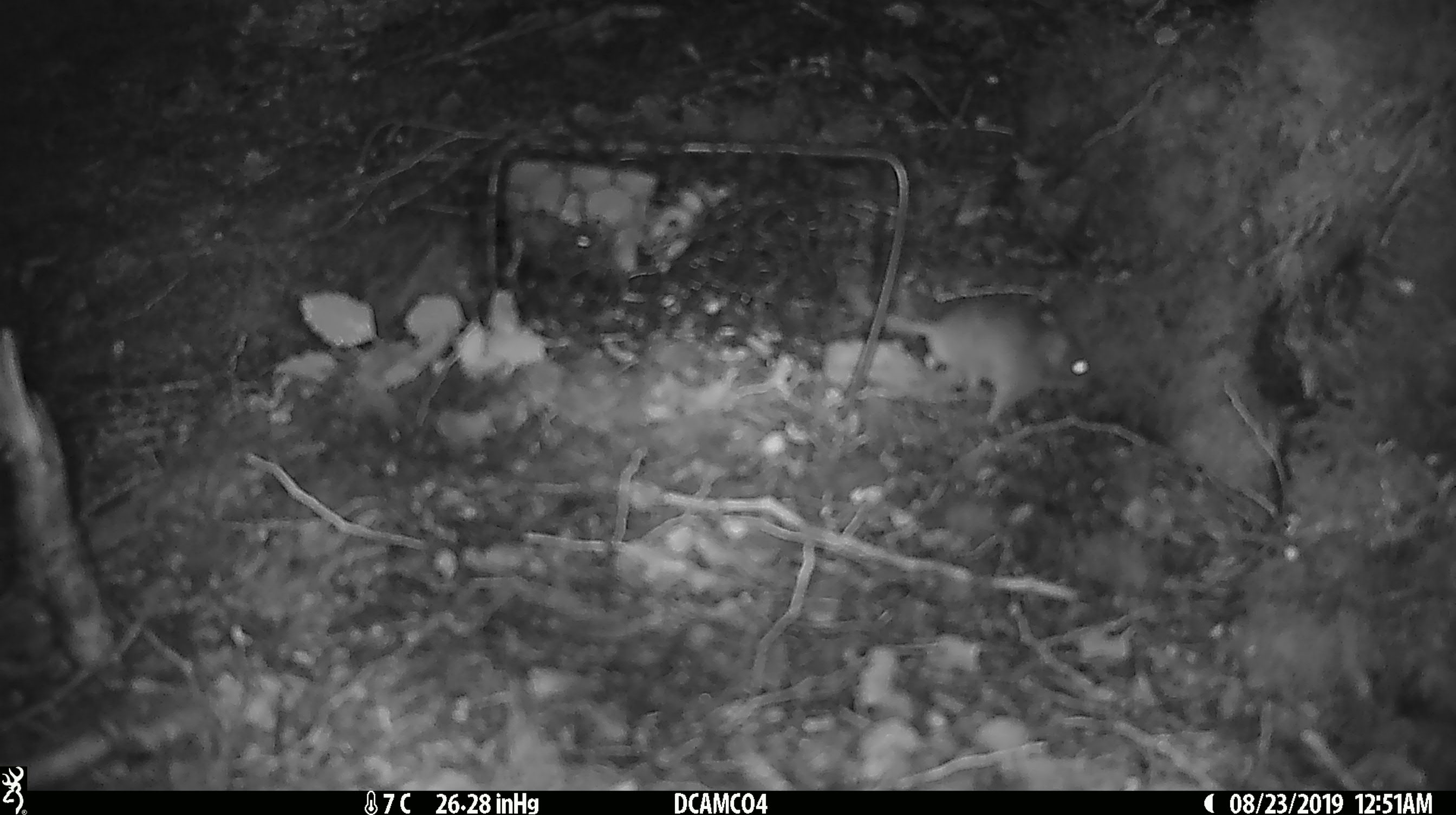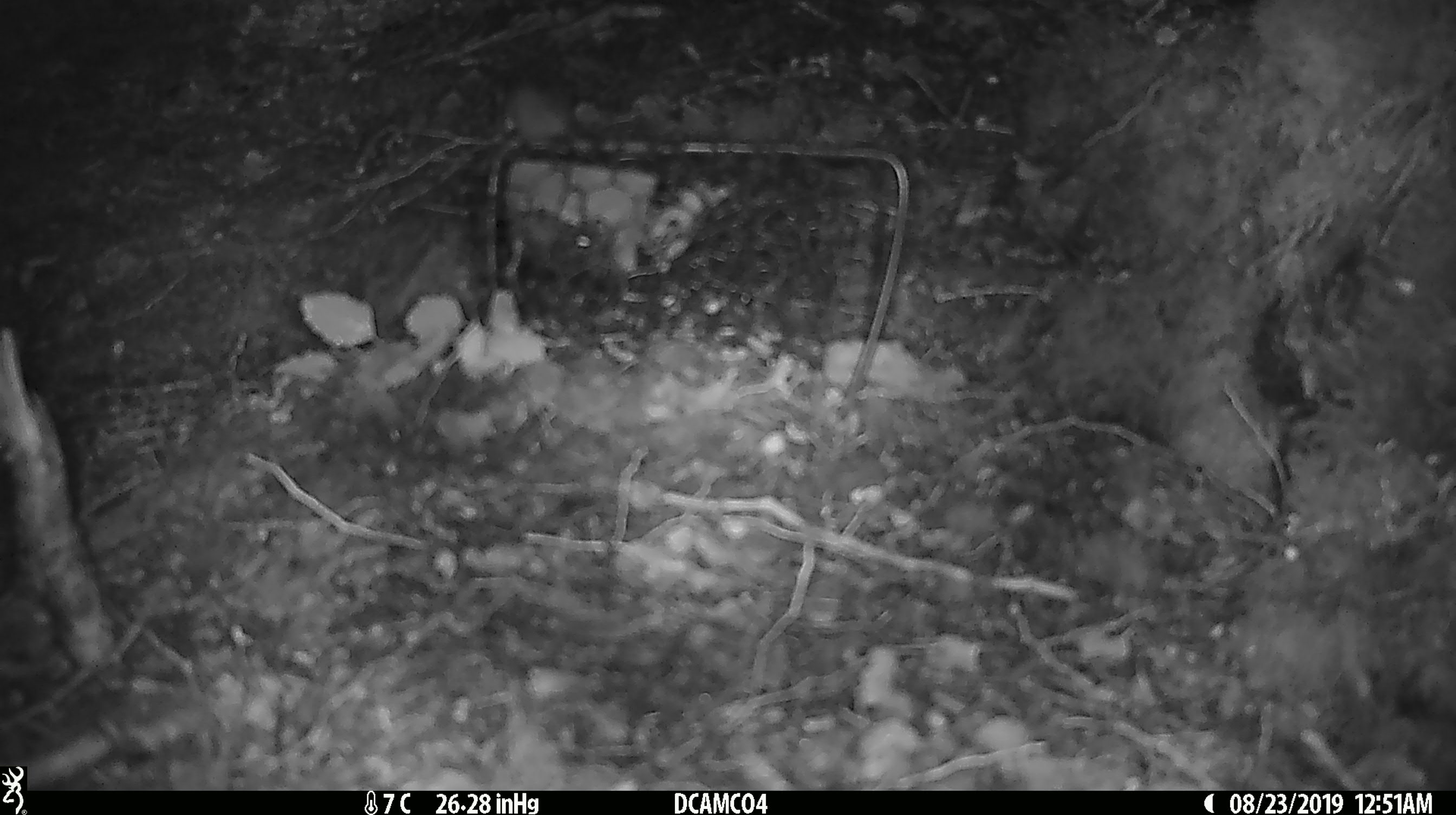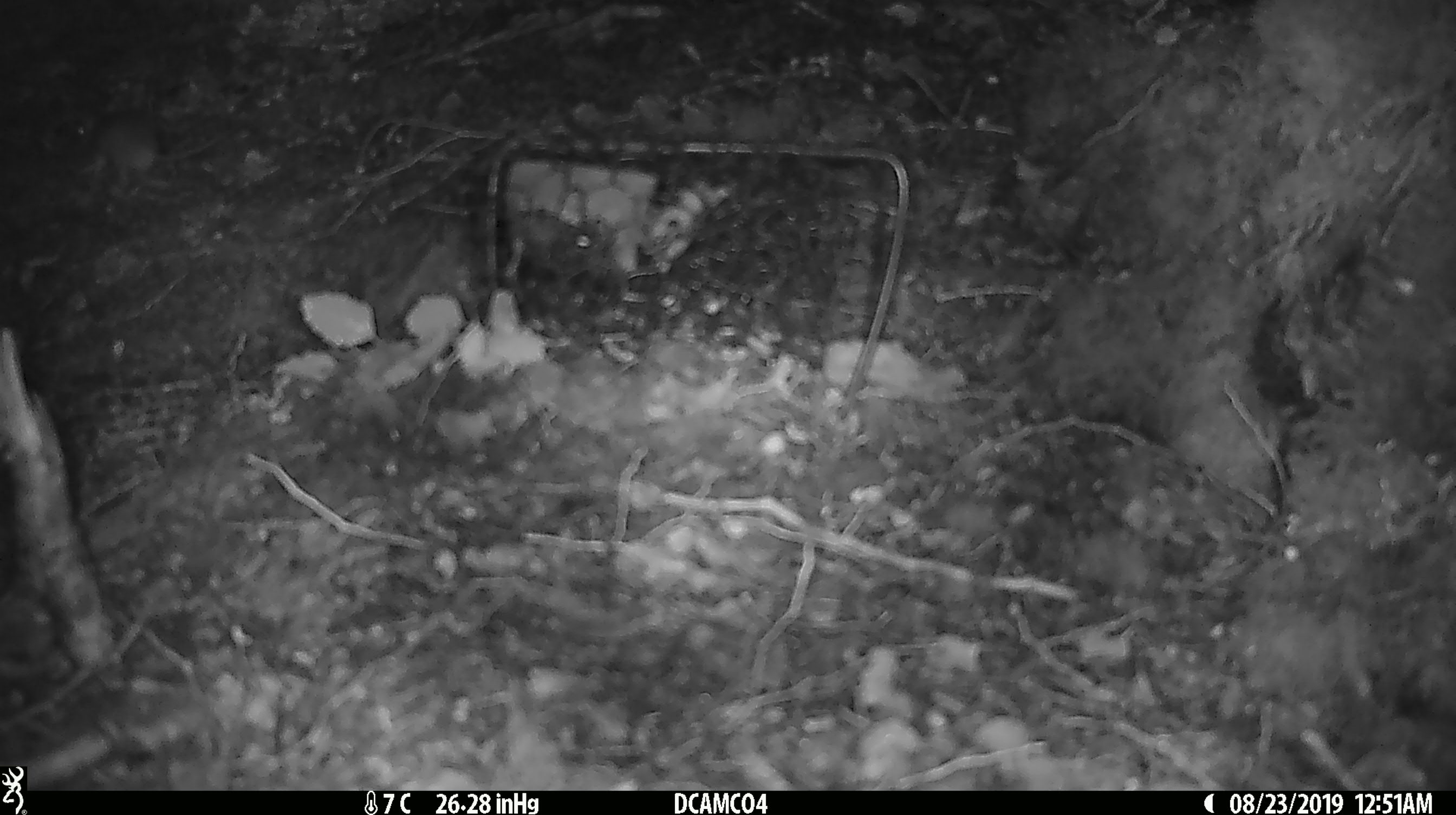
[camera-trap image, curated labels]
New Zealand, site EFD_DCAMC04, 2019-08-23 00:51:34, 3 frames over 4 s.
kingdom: Animalia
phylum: Chordata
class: Mammalia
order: Rodentia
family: Muridae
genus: Mus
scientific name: Mus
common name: mouse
Mouse (Mus).